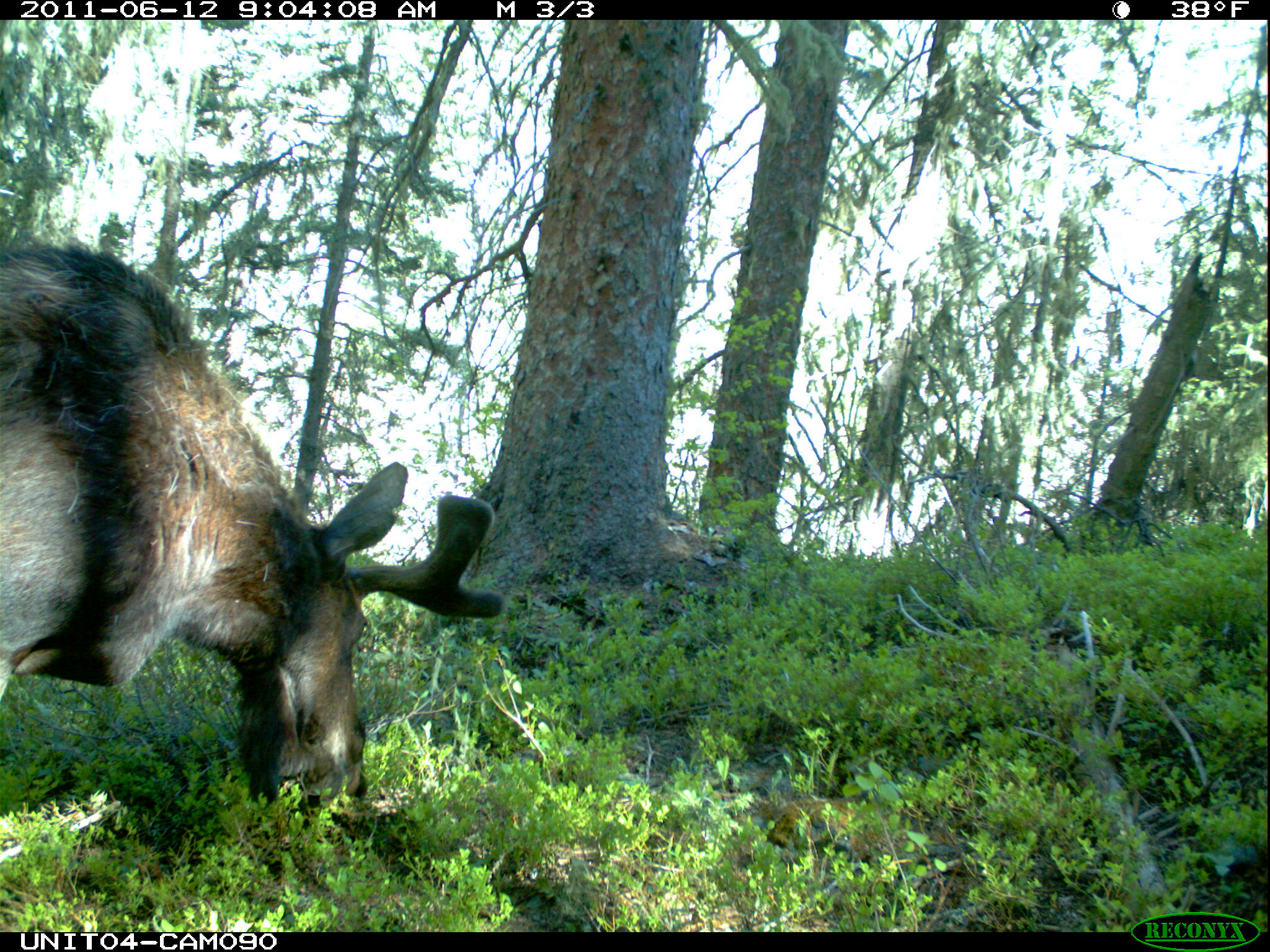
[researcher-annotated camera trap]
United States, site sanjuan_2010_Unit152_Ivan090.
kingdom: Animalia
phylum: Chordata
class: Mammalia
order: Artiodactyla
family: Cervidae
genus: Alces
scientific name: Alces alces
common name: moose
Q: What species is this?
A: Alces alces (moose).